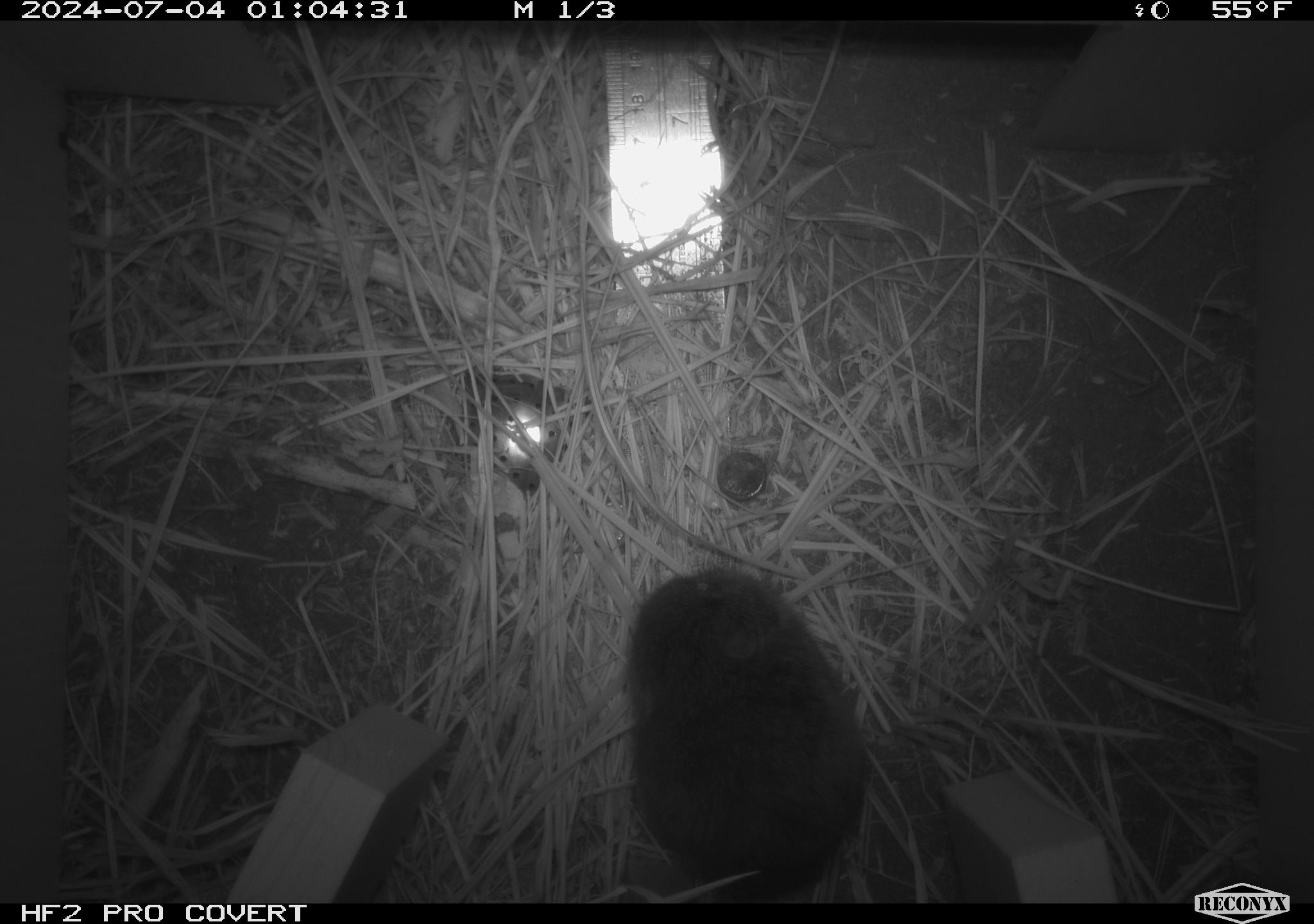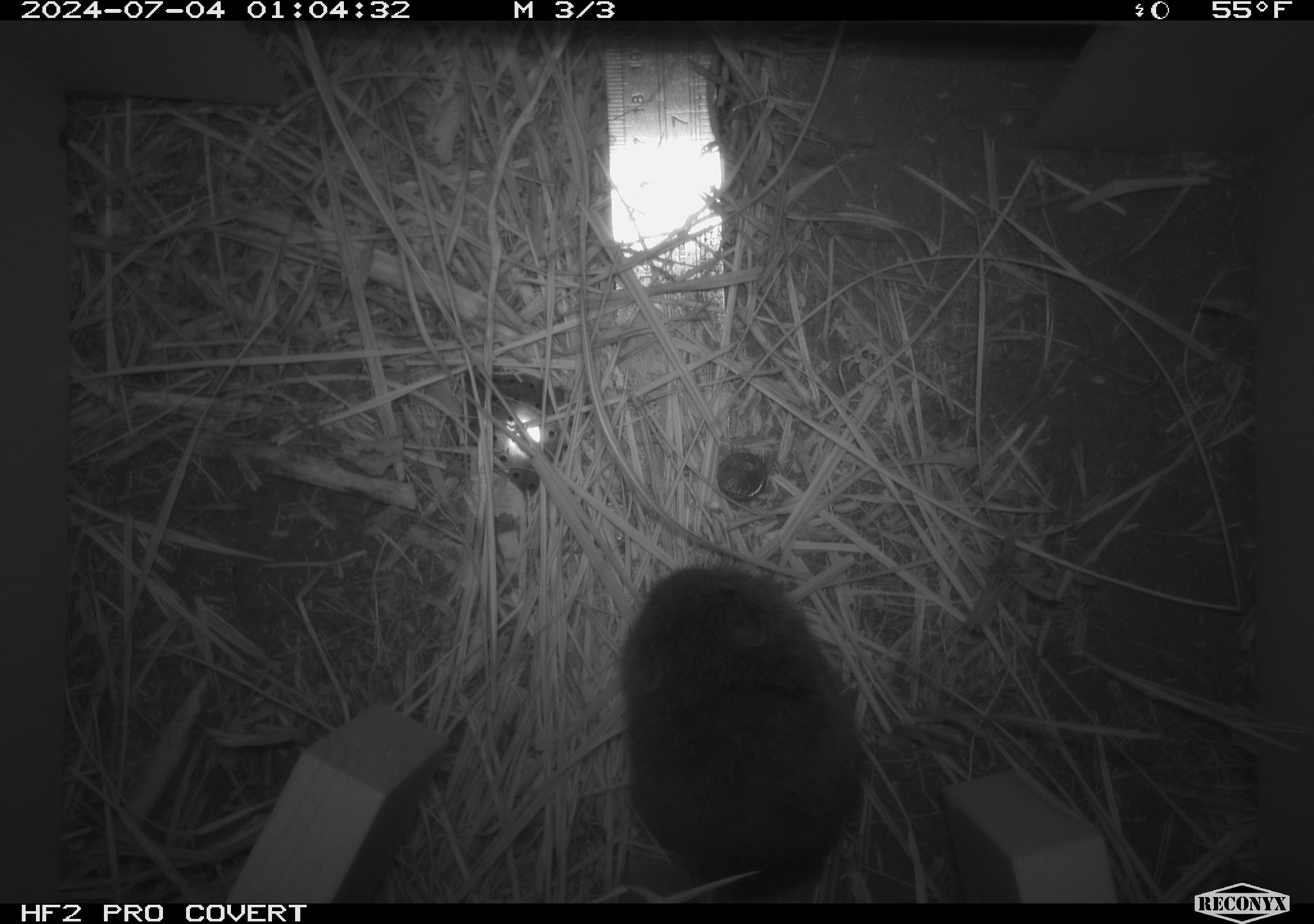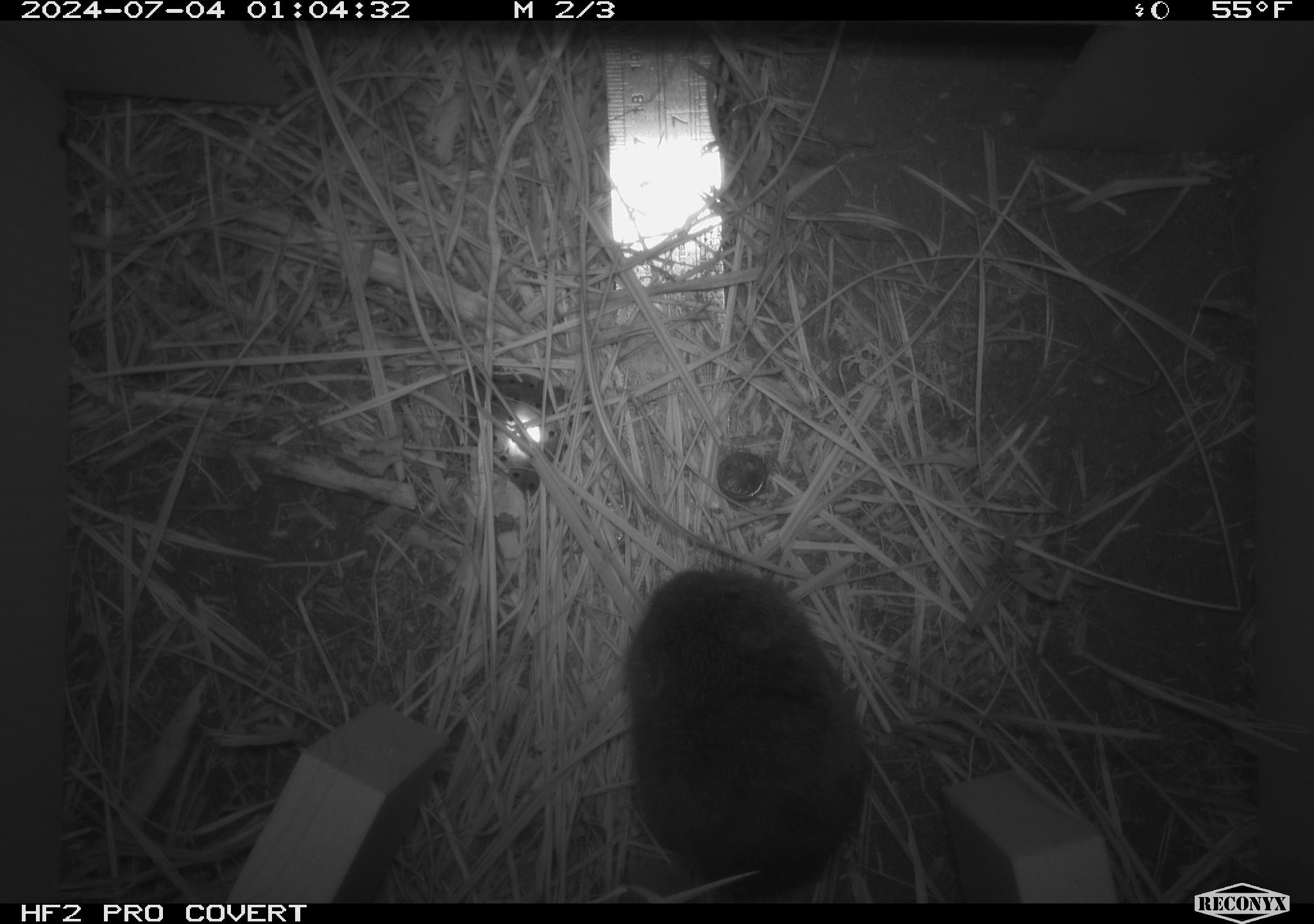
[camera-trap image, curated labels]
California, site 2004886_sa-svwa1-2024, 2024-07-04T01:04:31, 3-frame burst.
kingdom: Animalia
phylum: Chordata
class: Mammalia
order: Rodentia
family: Cricetidae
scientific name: Arvicolinae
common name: voles, lemmings, and muskrats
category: arvicolinae subfamily